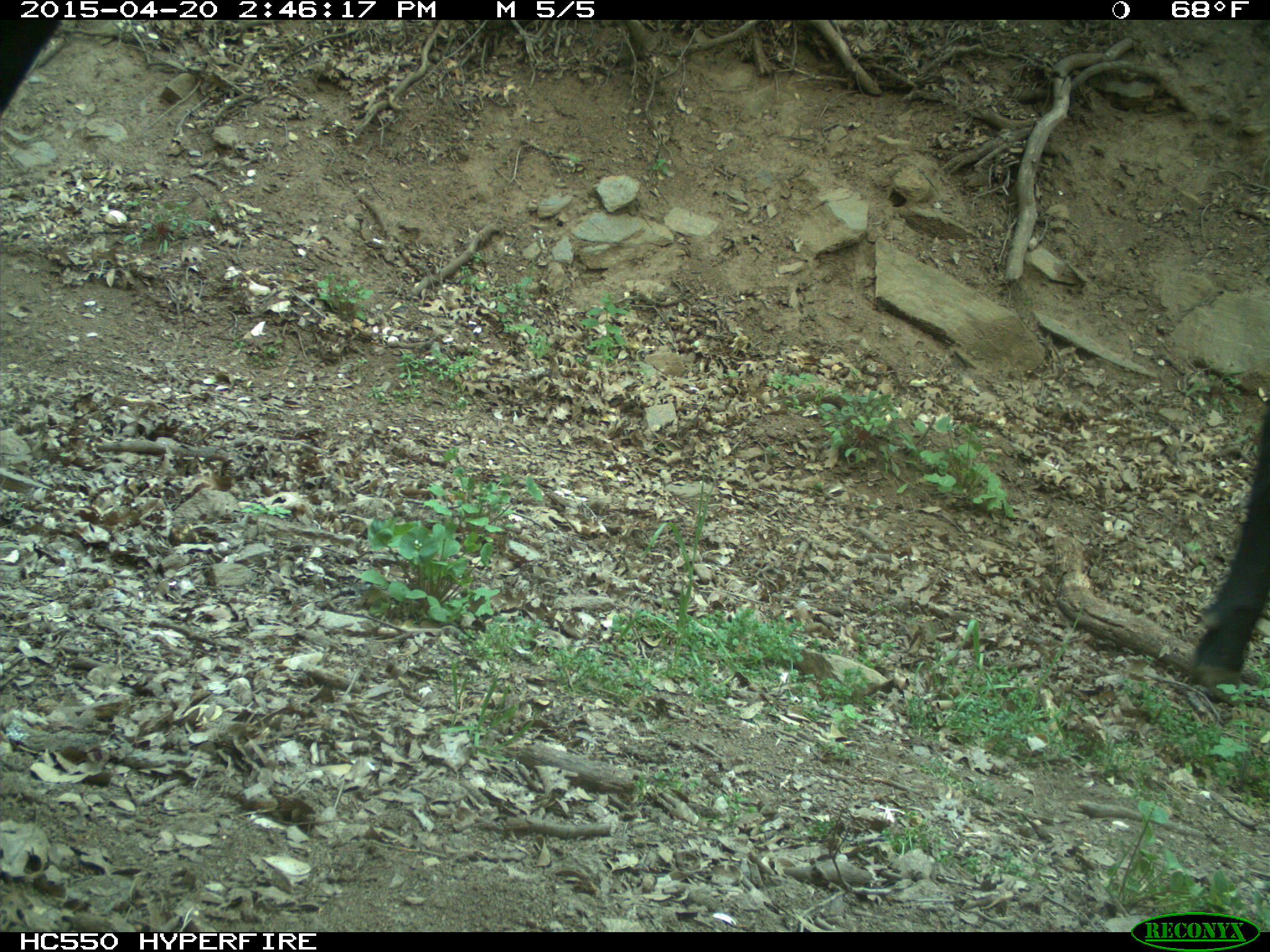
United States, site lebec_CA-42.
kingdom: Animalia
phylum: Chordata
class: Mammalia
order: Artiodactyla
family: Bovidae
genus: Bos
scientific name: Bos taurus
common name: domestic cow